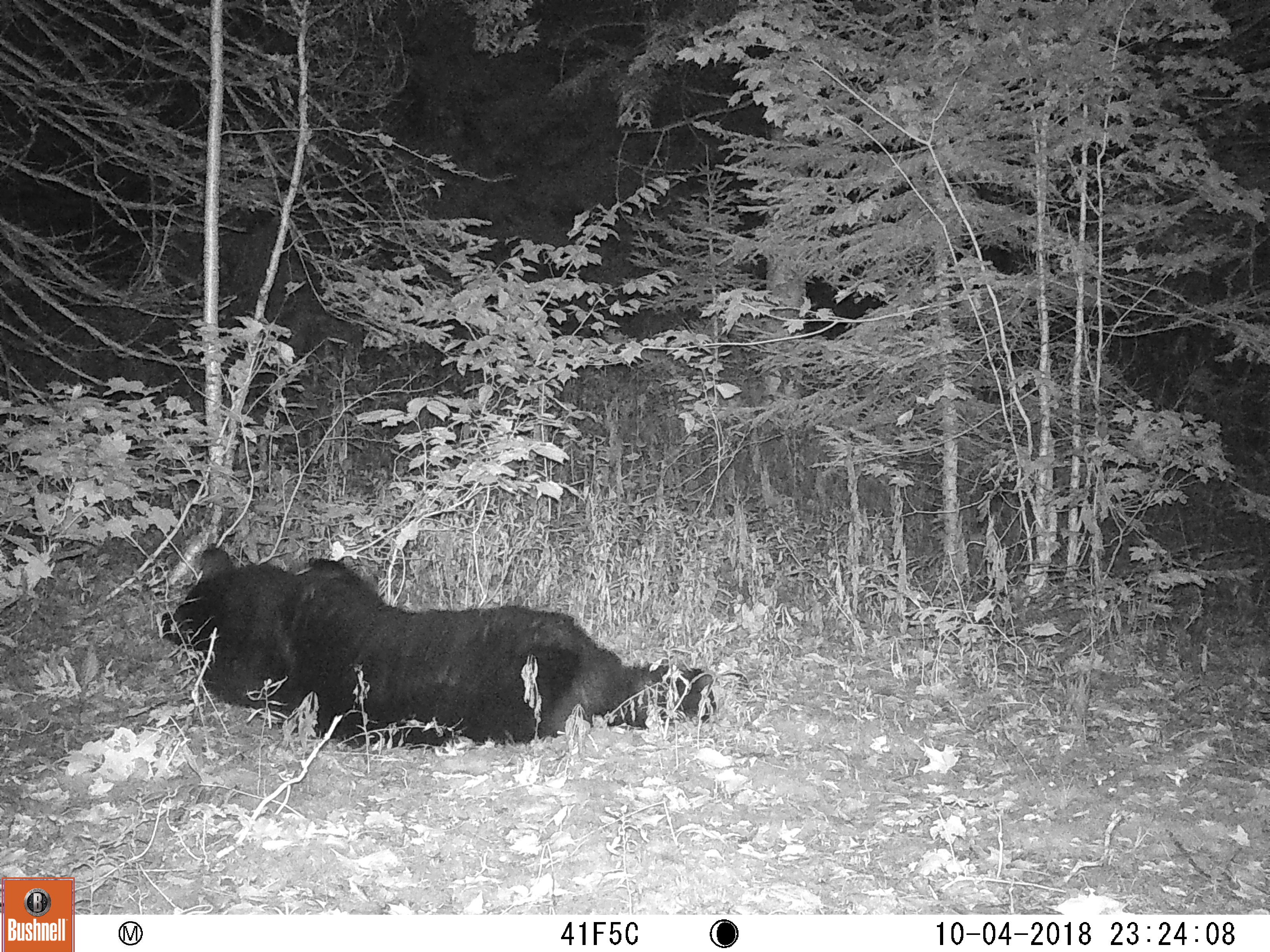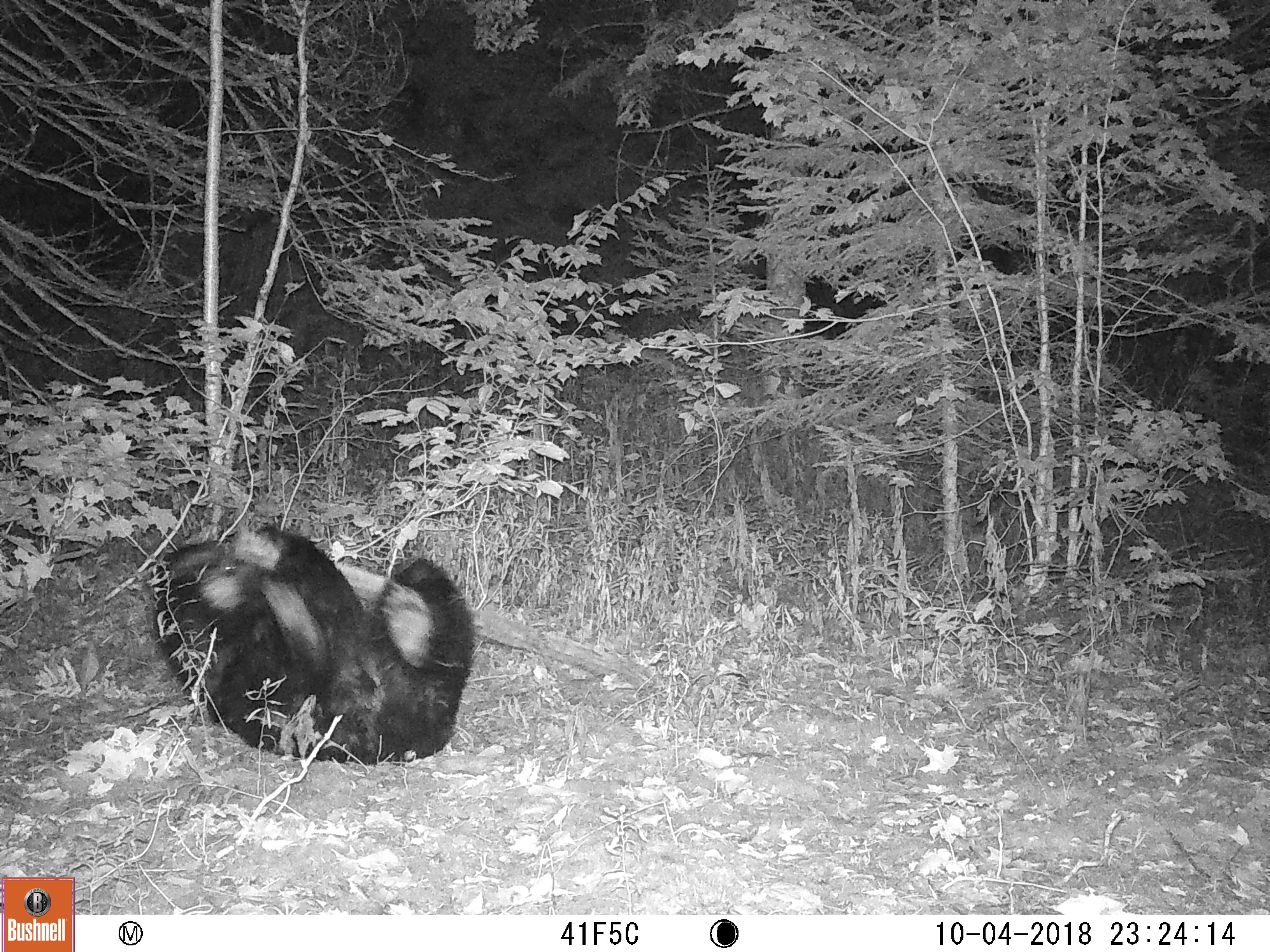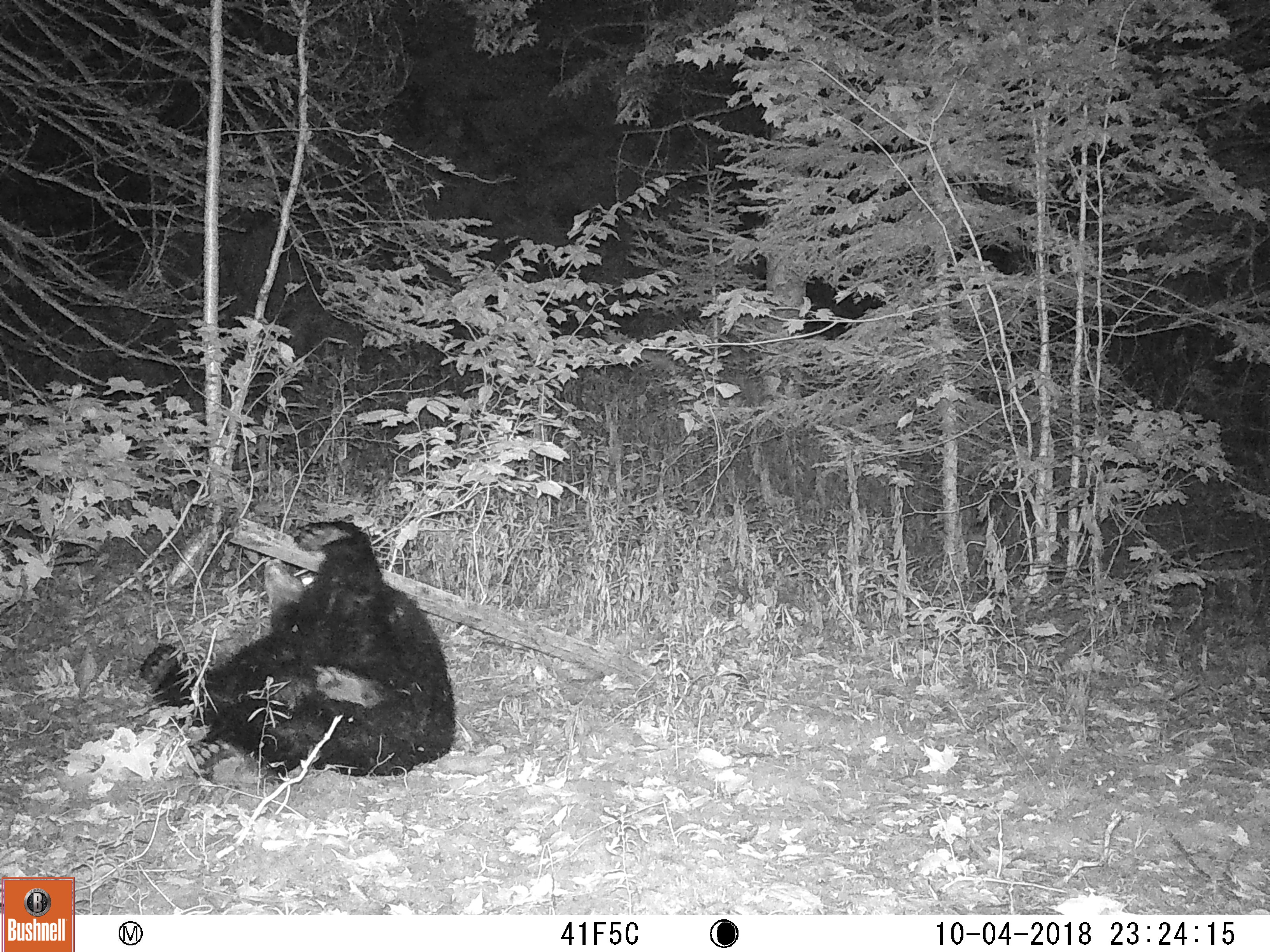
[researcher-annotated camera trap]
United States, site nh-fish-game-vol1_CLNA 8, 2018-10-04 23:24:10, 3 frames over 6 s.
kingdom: Animalia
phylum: Chordata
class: Mammalia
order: Carnivora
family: Ursidae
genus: Ursus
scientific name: Ursus americanus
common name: black bear